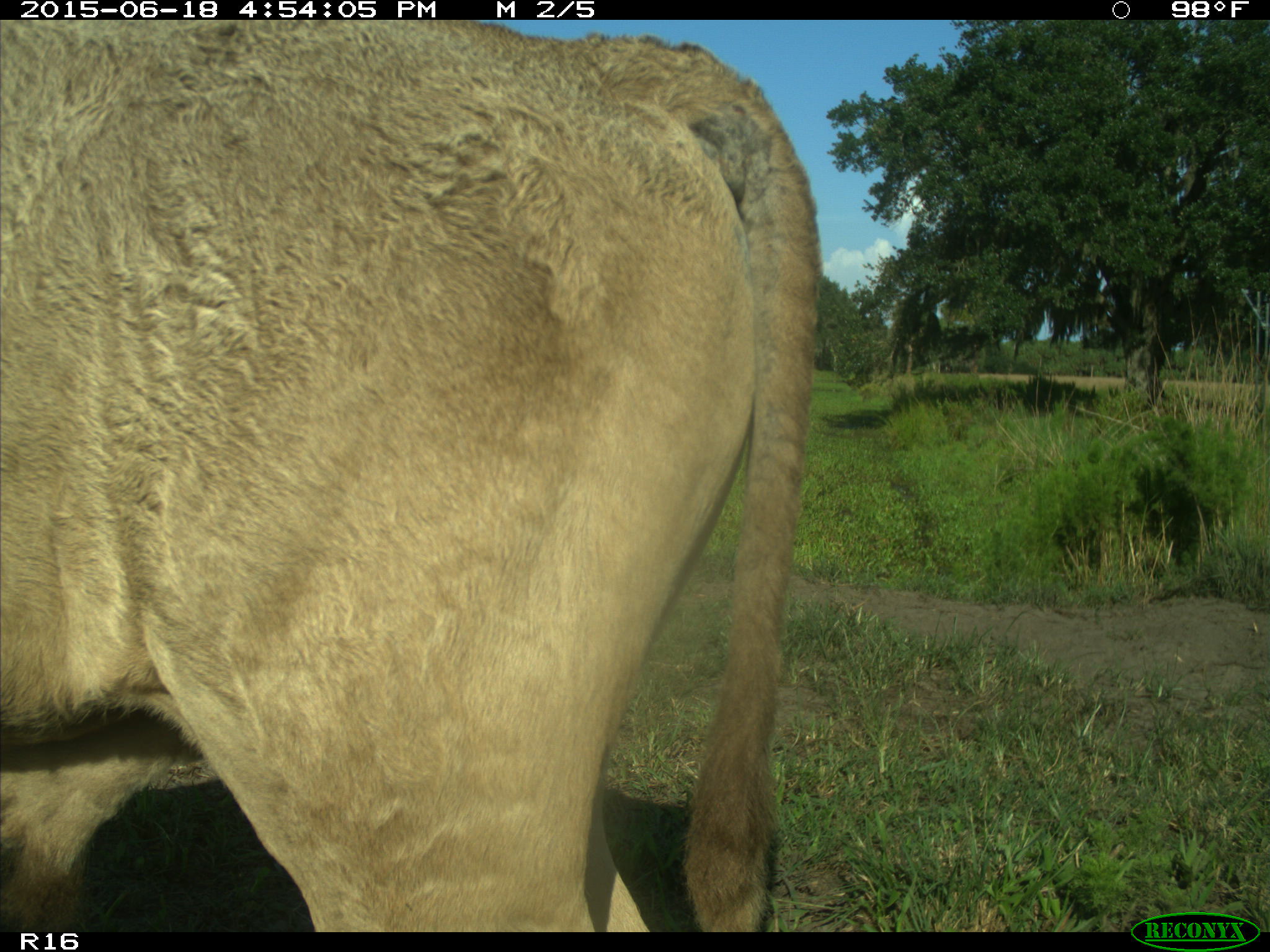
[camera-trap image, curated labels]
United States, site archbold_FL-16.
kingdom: Animalia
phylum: Chordata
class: Mammalia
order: Artiodactyla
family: Bovidae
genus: Bos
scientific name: Bos taurus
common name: domestic cow